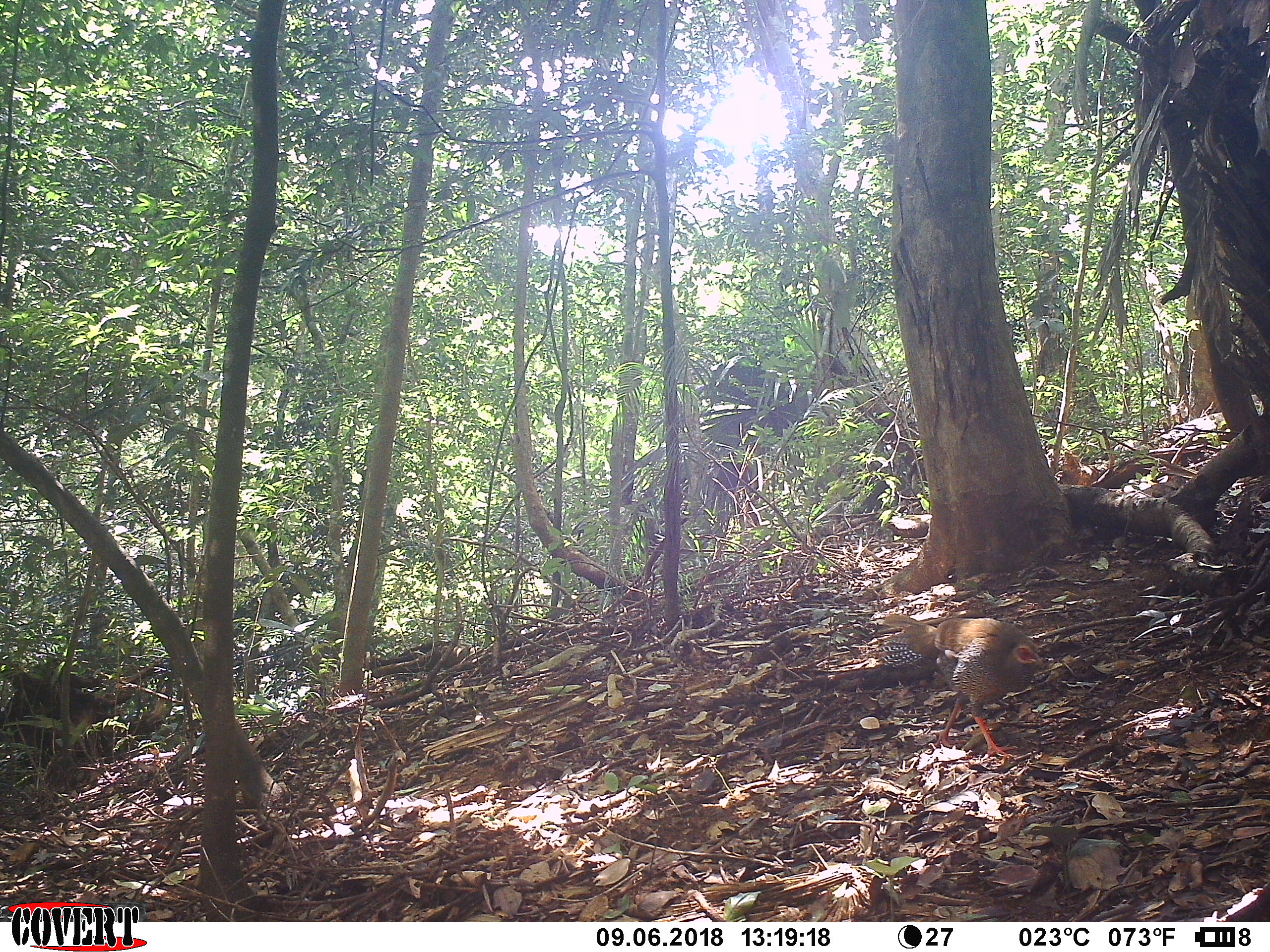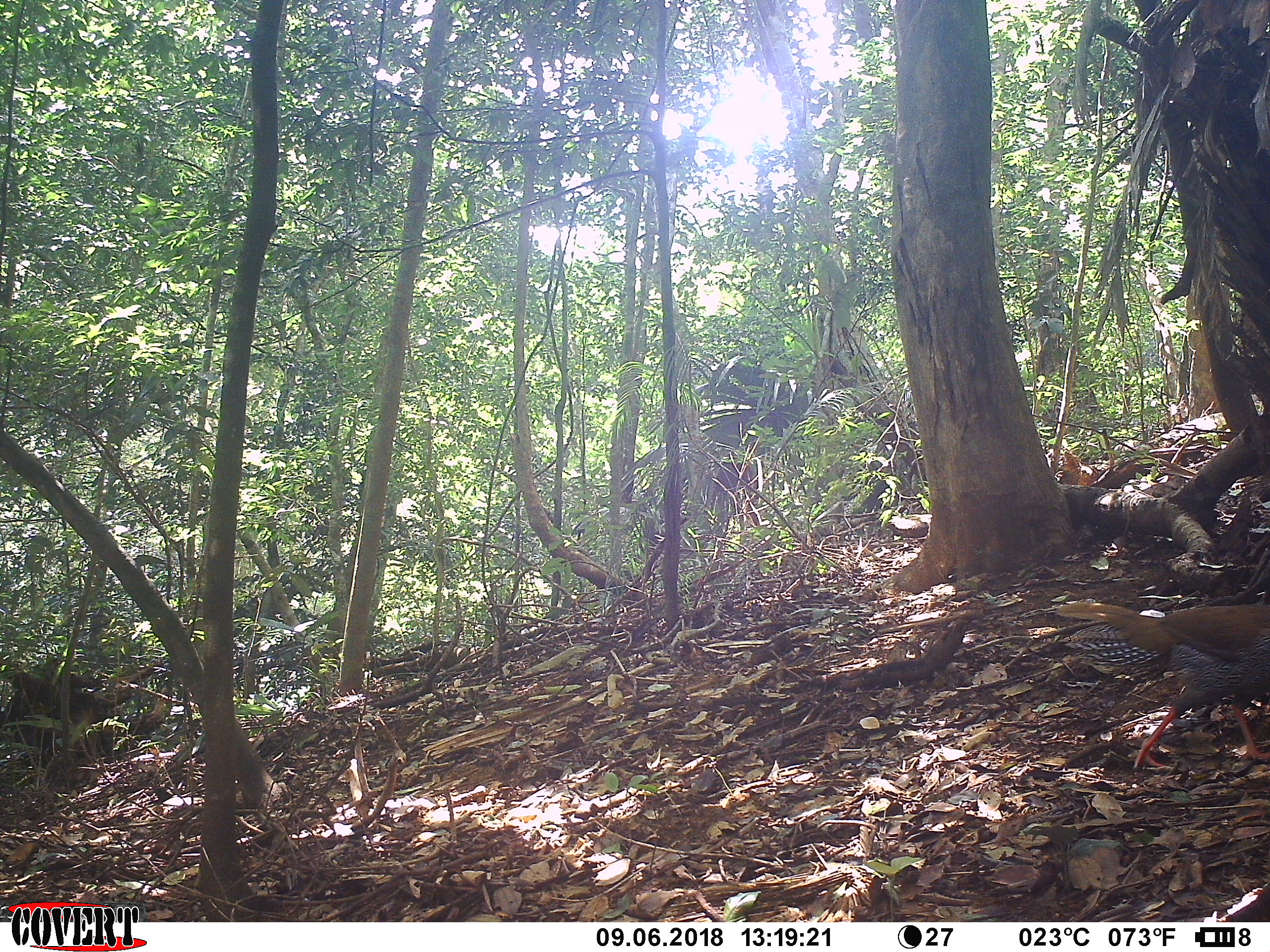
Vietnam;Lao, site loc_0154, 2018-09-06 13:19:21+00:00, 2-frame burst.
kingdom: Animalia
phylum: Chordata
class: Aves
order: Galliformes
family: Phasianidae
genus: Lophura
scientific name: Lophura nycthemera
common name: silver pheasant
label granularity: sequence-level